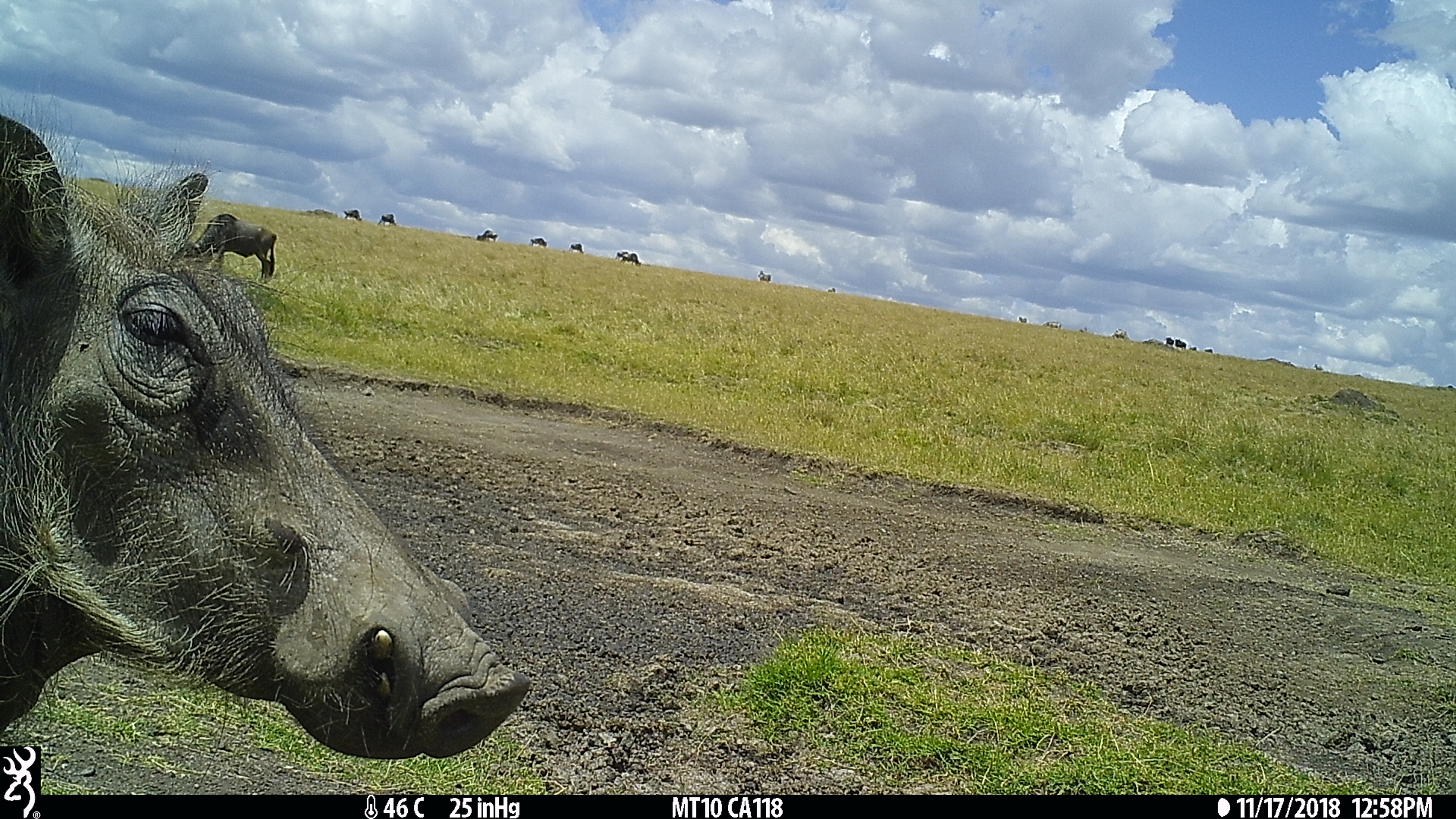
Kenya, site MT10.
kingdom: Animalia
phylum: Chordata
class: Mammalia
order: Artiodactyla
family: Bovidae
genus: Connochaetes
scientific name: Connochaetes taurinus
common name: blue wildebeest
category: wildebeest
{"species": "wildebeest (blue wildebeest) (Connochaetes taurinus)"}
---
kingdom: Animalia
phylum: Chordata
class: Mammalia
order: Perissodactyla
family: Equidae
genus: Equus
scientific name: Equus quagga burchellii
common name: burchell's zebra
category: zebra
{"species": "zebra (burchell's zebra) (Equus quagga burchellii)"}